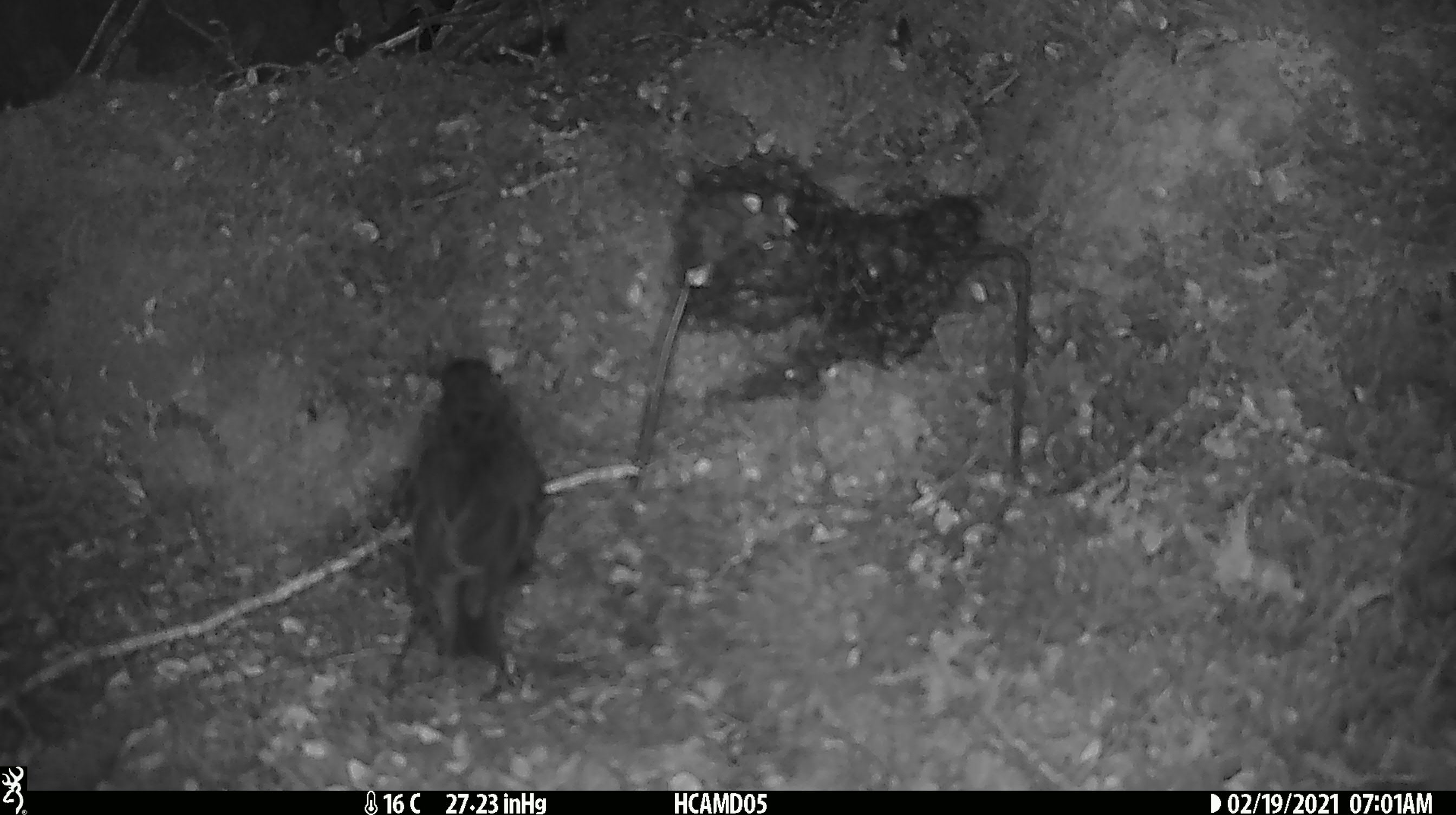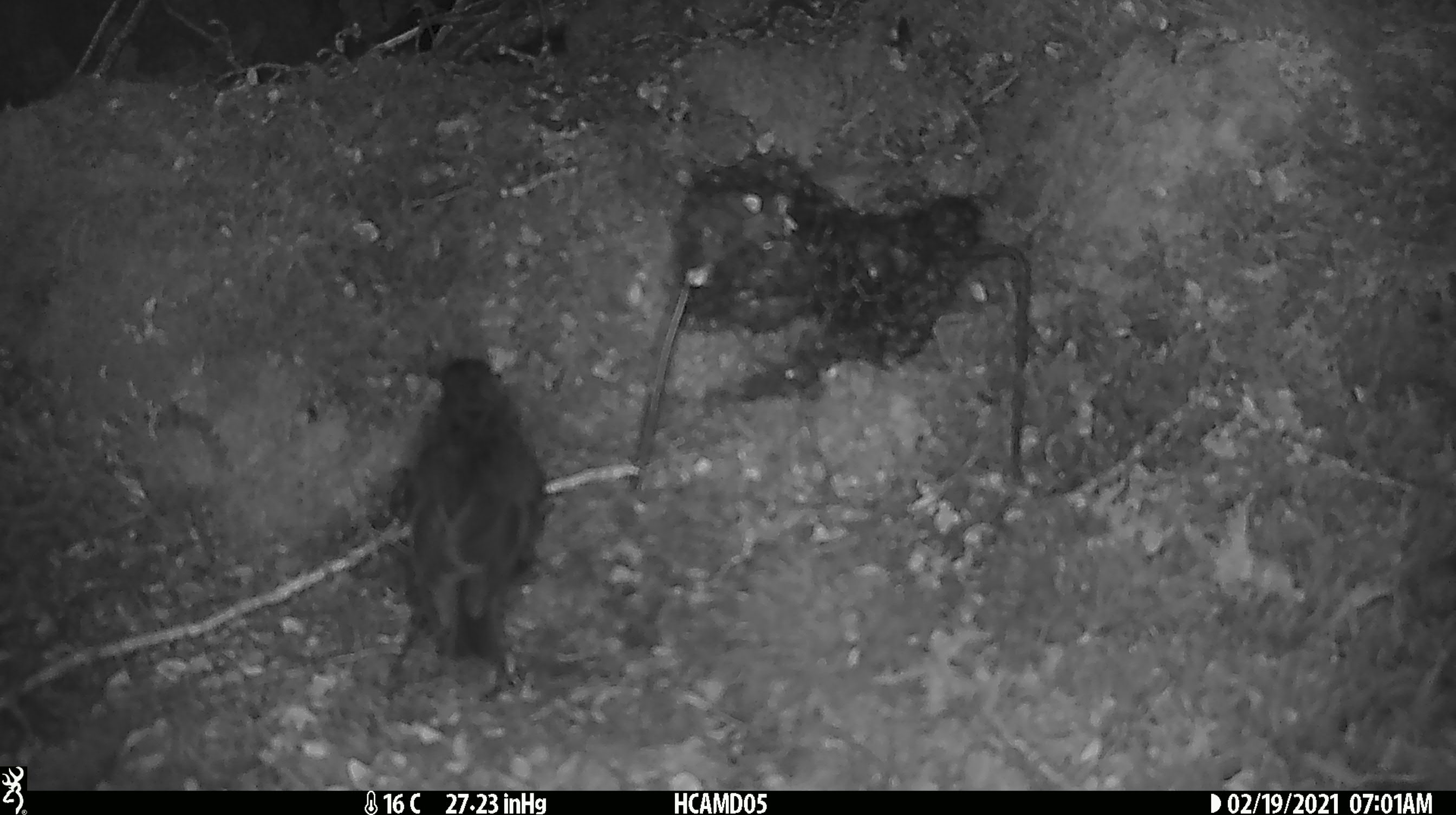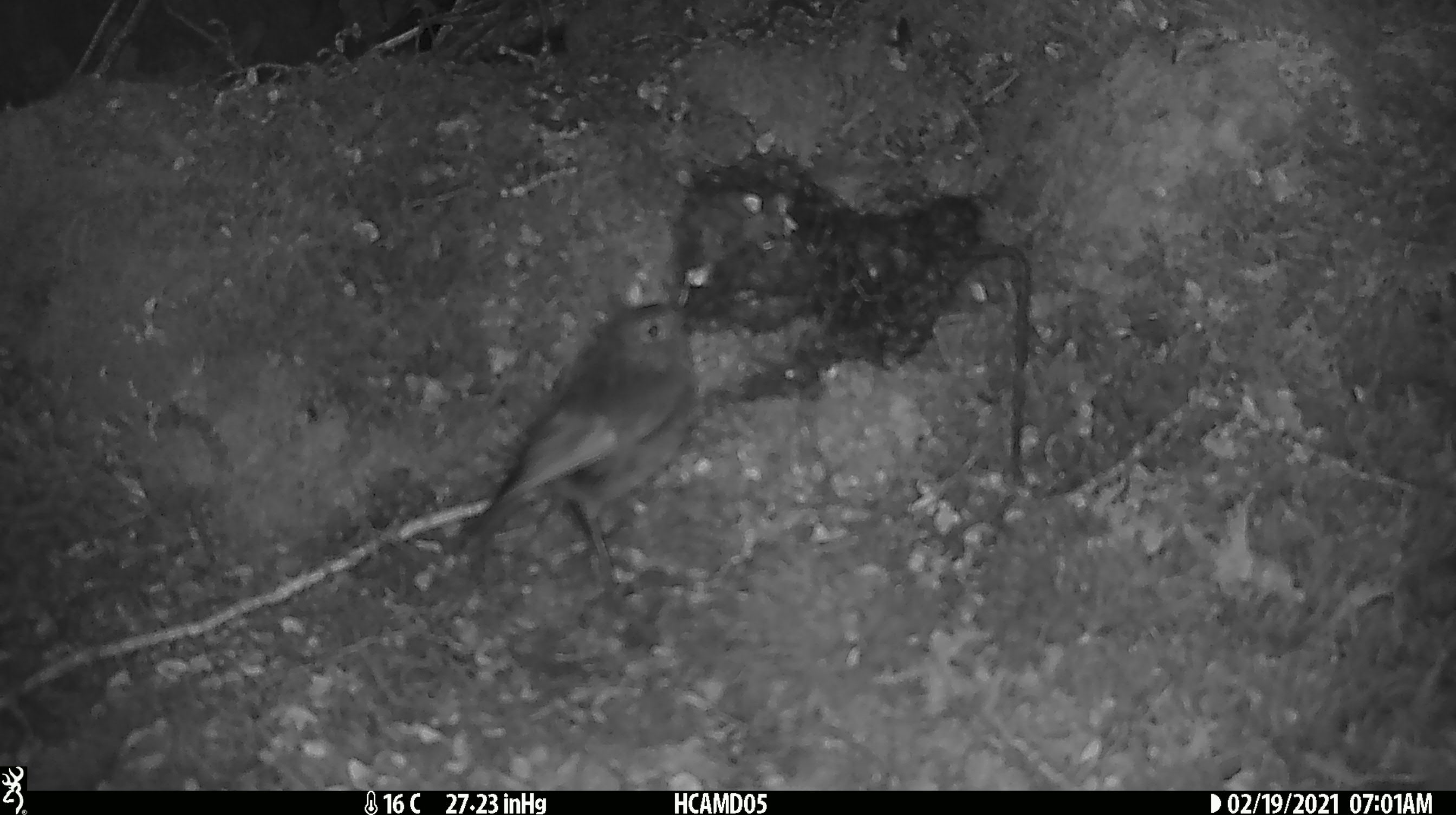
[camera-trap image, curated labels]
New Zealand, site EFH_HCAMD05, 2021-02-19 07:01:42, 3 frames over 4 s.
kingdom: Animalia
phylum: Chordata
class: Aves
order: Passeriformes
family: Petroicidae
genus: Petroica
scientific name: Petroica australis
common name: new zealand robin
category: robin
Robin (new zealand robin) (Petroica australis).